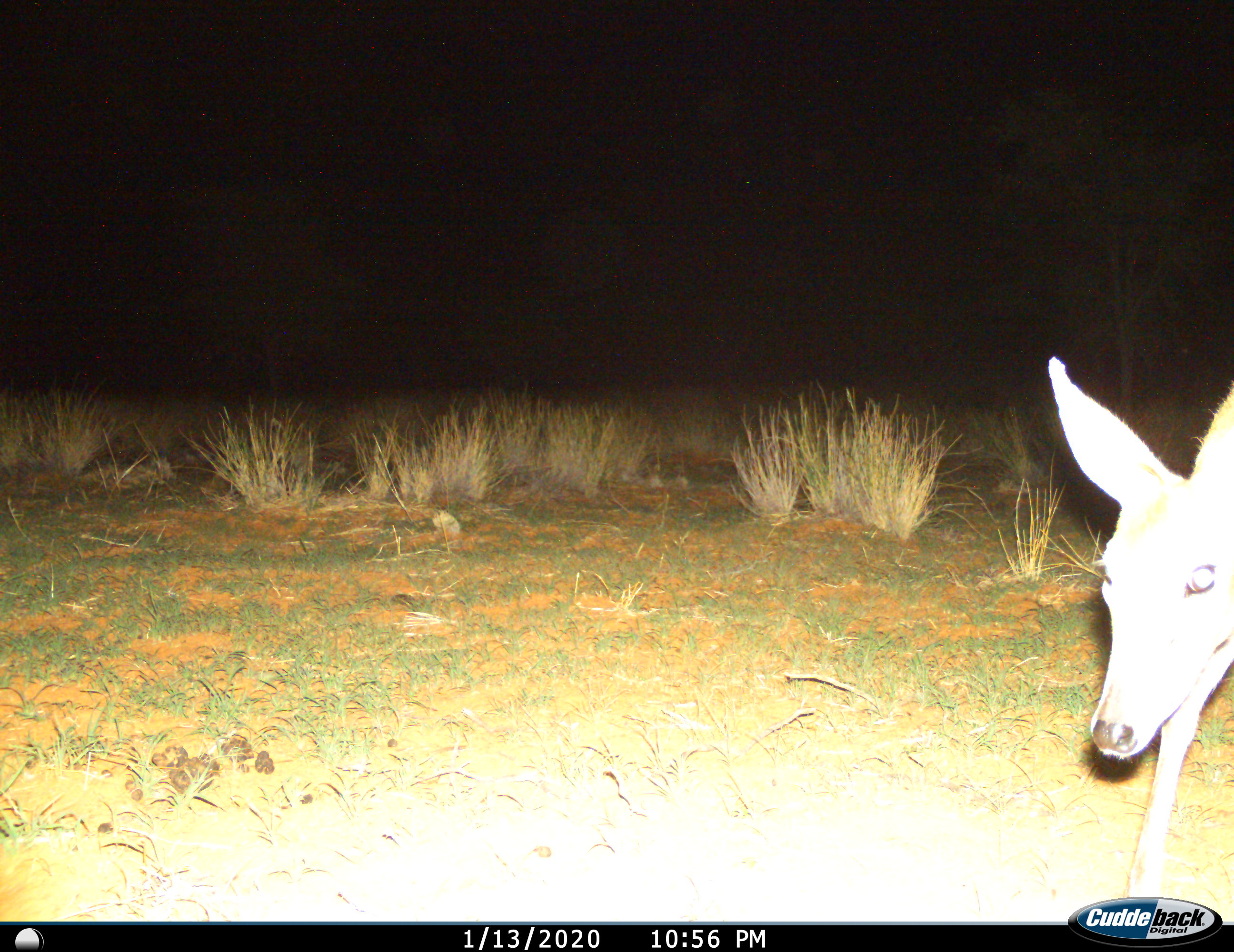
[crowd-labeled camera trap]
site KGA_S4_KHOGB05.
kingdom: Animalia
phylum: Chordata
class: Mammalia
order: Artiodactyla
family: Bovidae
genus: Sylvicapra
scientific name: Sylvicapra grimmia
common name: common duiker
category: duikercommongrey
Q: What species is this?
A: Duikercommongrey (common duiker) (Sylvicapra grimmia).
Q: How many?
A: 1.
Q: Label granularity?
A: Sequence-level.